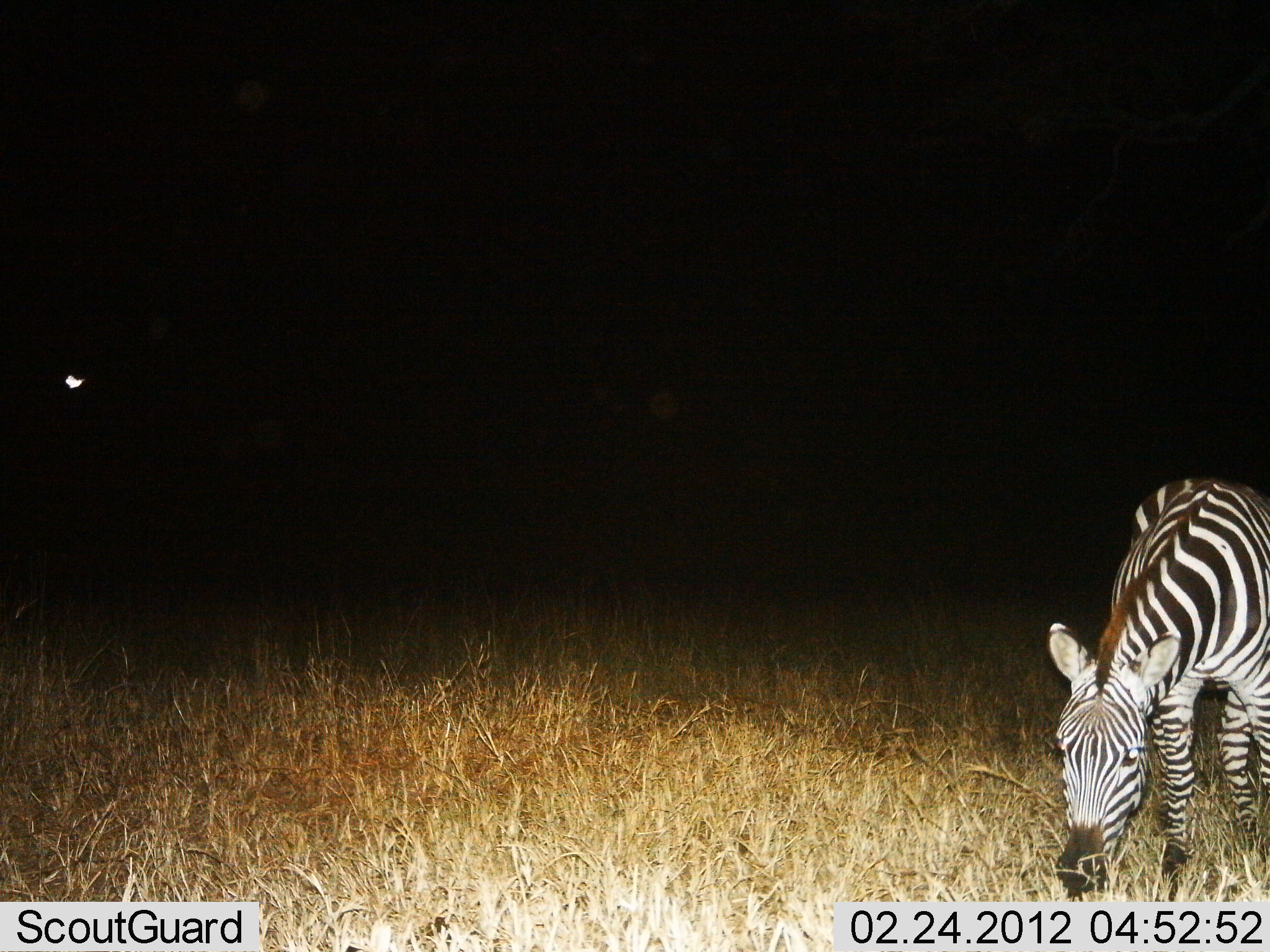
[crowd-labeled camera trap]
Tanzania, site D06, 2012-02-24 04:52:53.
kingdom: Animalia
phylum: Chordata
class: Mammalia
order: Perissodactyla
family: Equidae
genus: Equus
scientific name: Equus quagga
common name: plains zebra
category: zebra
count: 1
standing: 4%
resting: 0%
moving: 4%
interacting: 0%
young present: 0%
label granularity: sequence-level